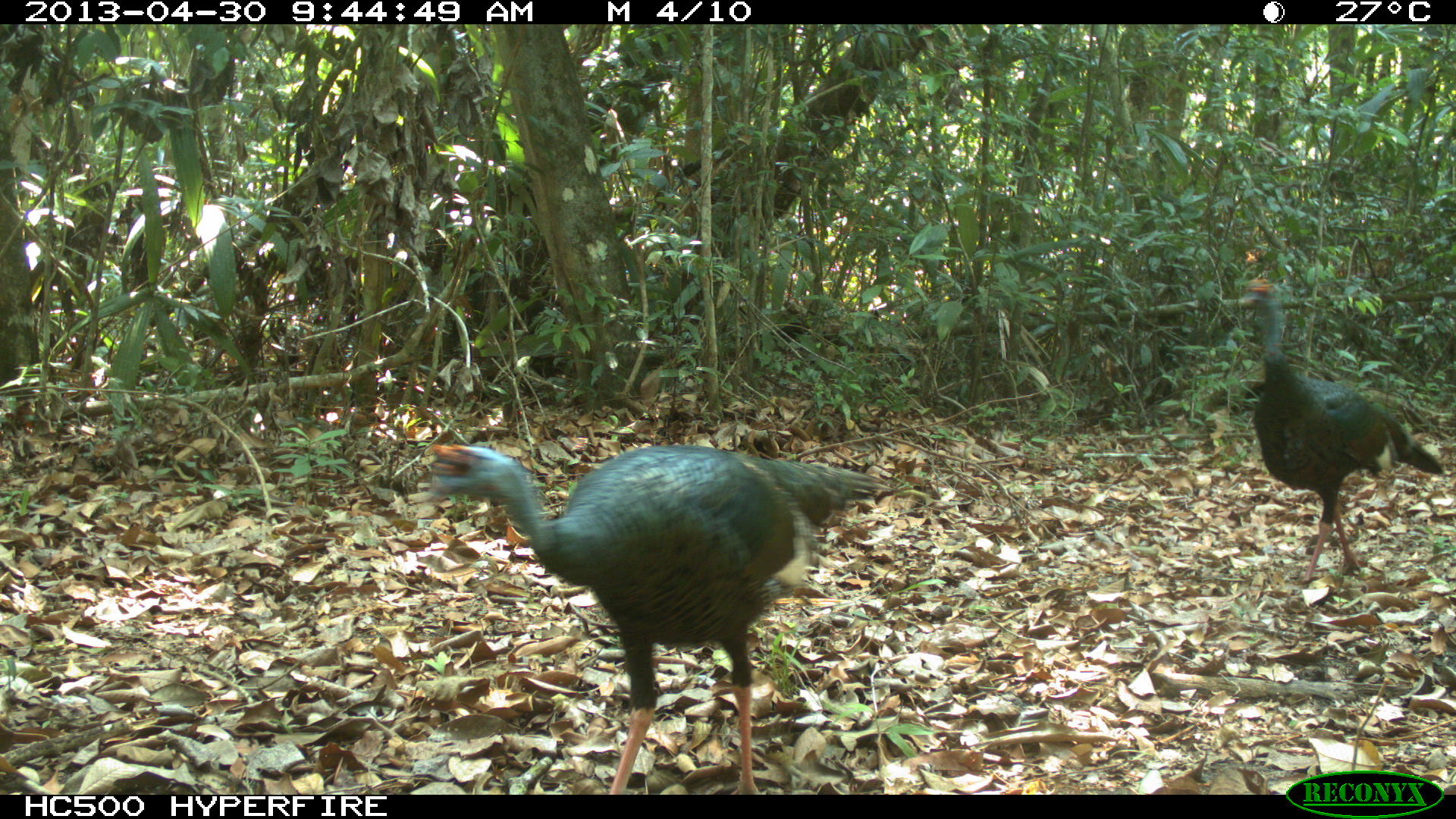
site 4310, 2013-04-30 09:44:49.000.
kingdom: Animalia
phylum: Chordata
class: Aves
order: Galliformes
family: Phasianidae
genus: Meleagris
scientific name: Meleagris ocellata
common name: ocellated turkey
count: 2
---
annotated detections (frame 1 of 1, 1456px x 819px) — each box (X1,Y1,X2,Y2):
meleagris ocellata: (429,444,896,794); (1235,278,1443,591)